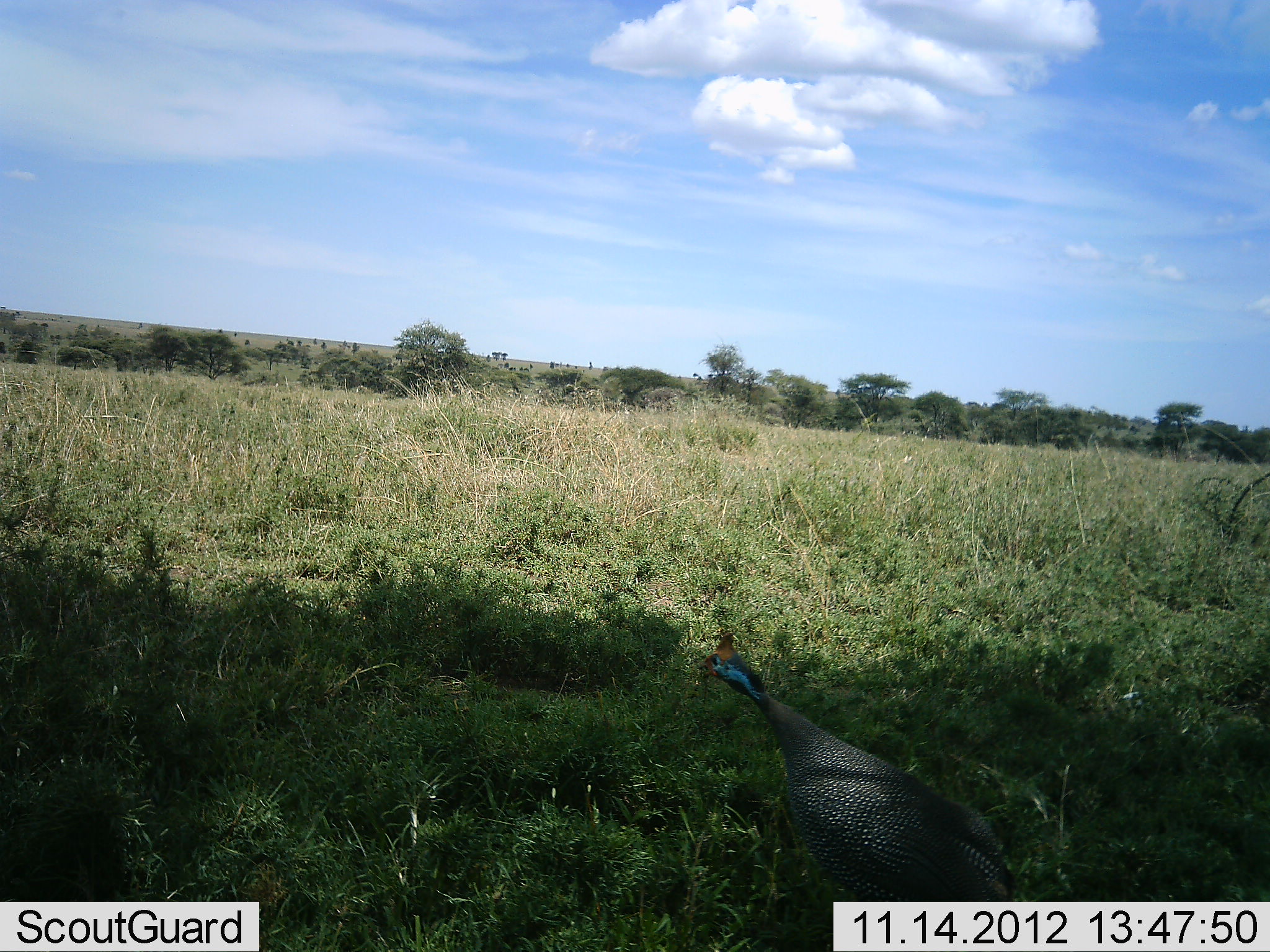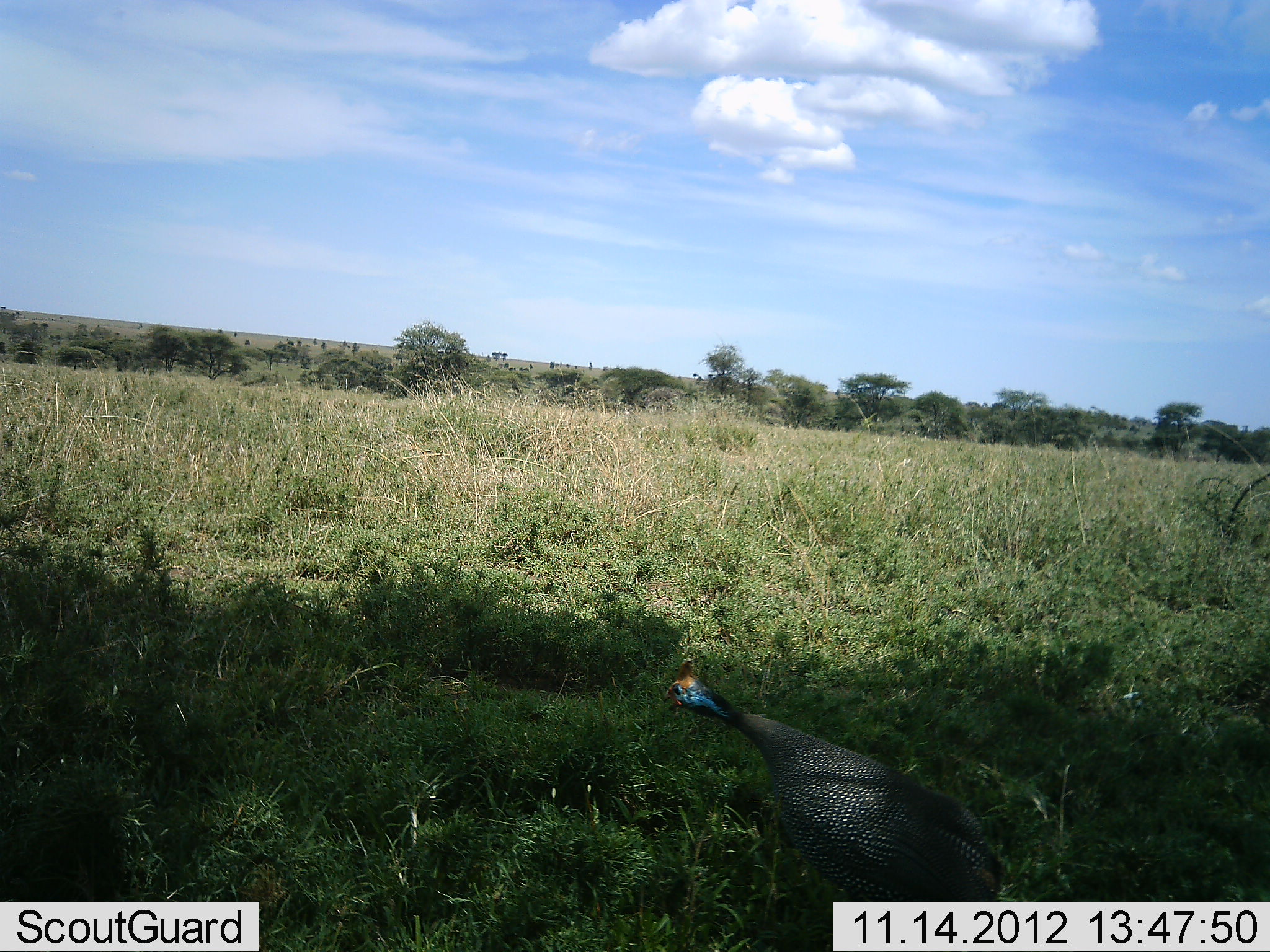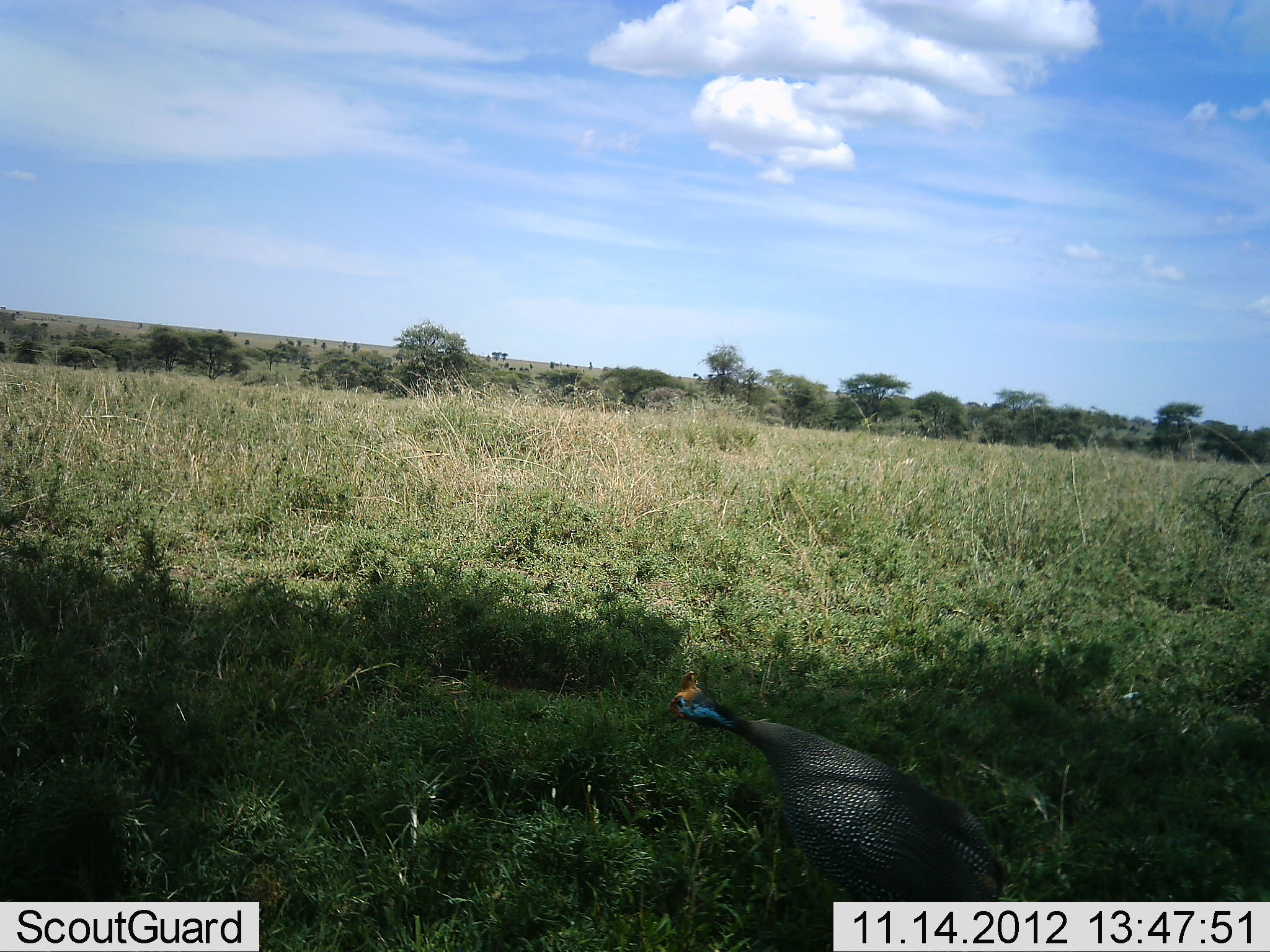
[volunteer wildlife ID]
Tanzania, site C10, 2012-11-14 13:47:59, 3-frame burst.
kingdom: Animalia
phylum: Chordata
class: Aves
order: Galliformes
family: Numididae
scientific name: Numididae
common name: guinea fowl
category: guineafowl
Guineafowl (guinea fowl) (Numididae), count 1. Behavior (volunteer vote fractions): standing 70%, resting 0%, moving 20%, interacting 10%. Young present (vote fraction): 0%. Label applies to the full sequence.